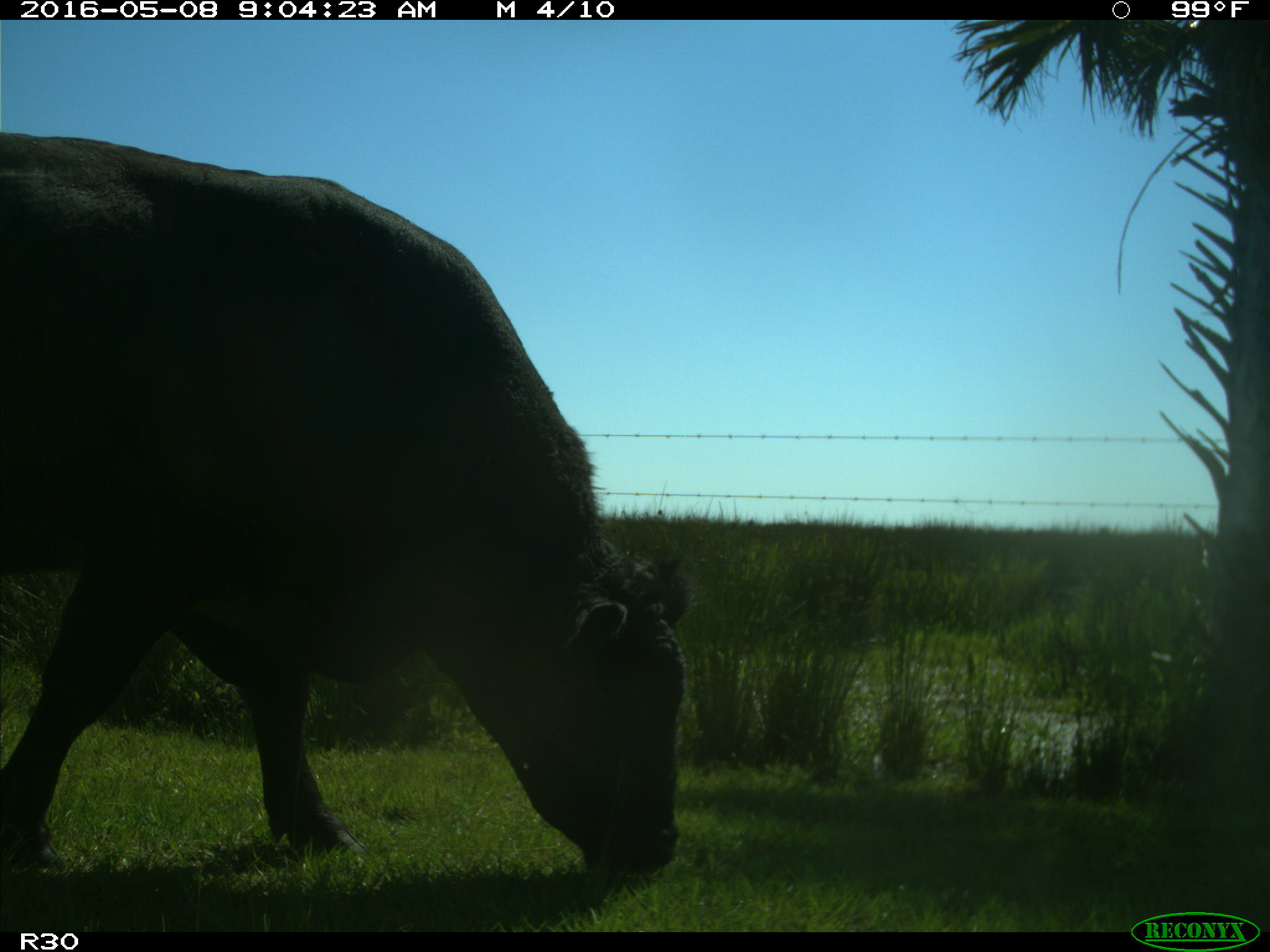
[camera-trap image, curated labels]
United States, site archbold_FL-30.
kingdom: Animalia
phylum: Chordata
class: Mammalia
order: Artiodactyla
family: Bovidae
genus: Bos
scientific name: Bos taurus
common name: domestic cow